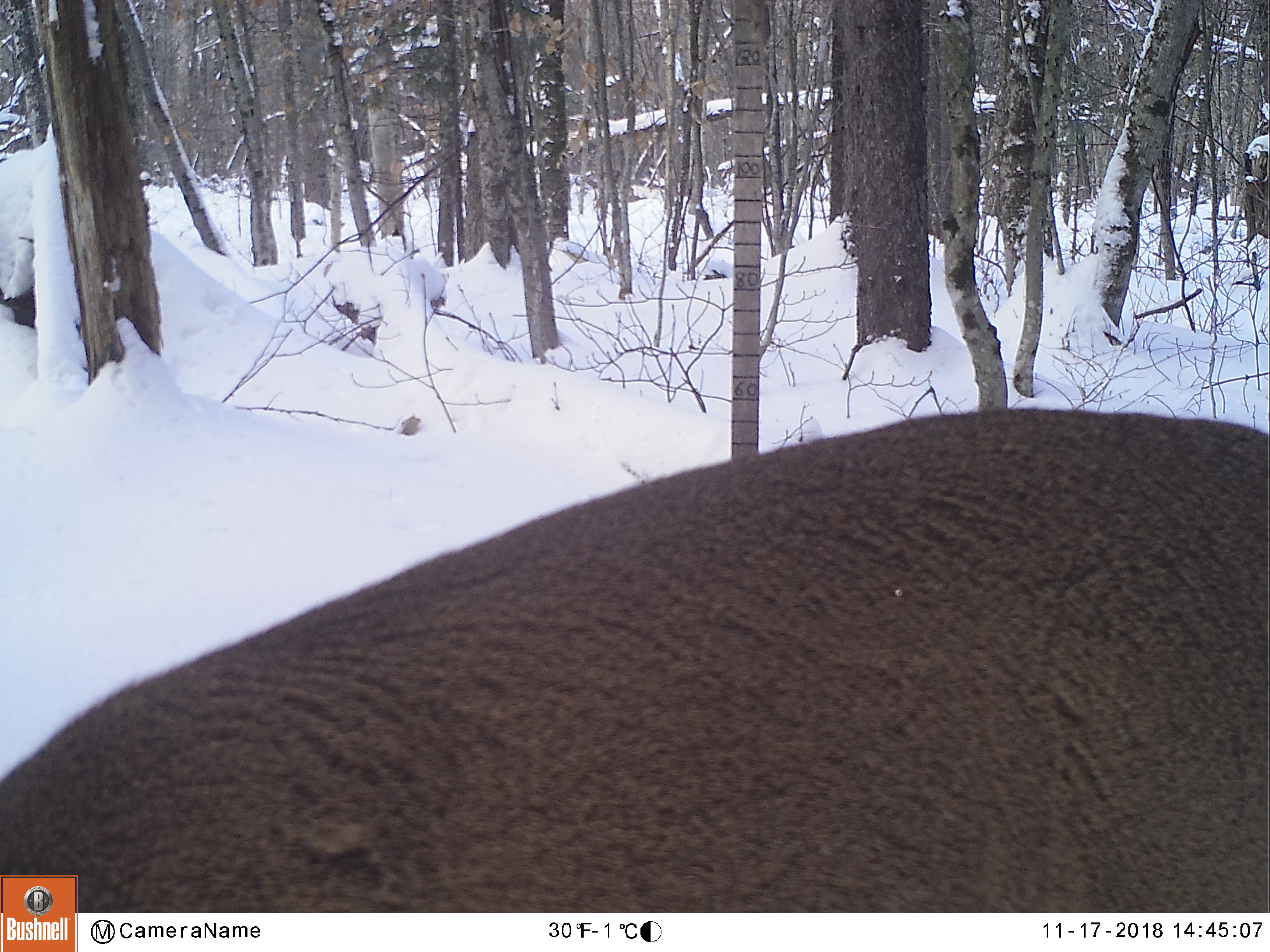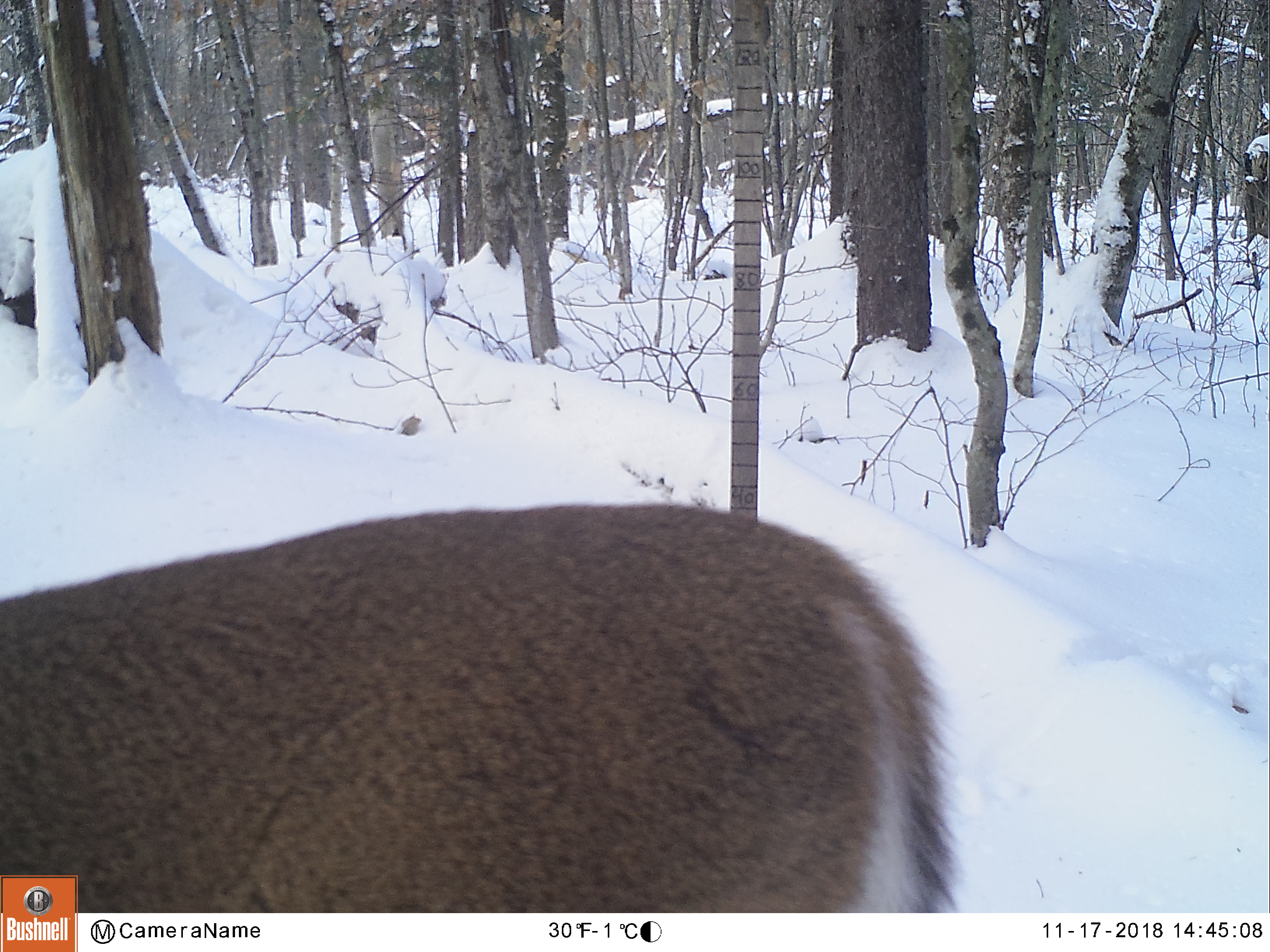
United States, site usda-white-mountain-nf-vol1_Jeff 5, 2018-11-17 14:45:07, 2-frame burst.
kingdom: Animalia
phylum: Chordata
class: Mammalia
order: Artiodactyla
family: Cervidae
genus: Odocoileus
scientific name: Odocoileus virginianus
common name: white-tailed deer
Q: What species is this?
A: White-tailed deer (Odocoileus virginianus).